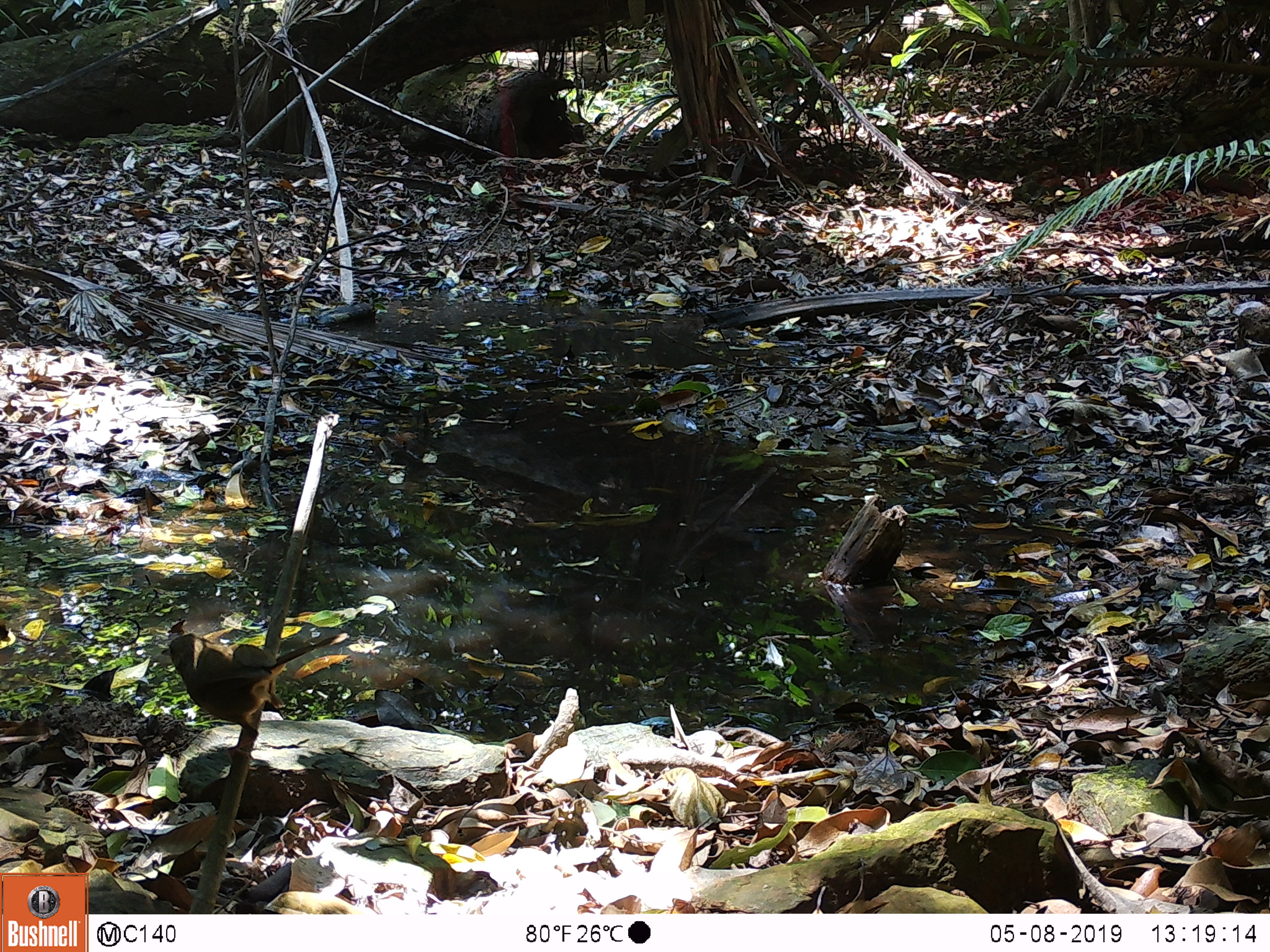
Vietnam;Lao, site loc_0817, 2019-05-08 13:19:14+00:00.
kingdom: Animalia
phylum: Chordata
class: Aves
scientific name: Aves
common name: bird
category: unidentified bird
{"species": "unidentified bird (bird) (Aves)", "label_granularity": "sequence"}